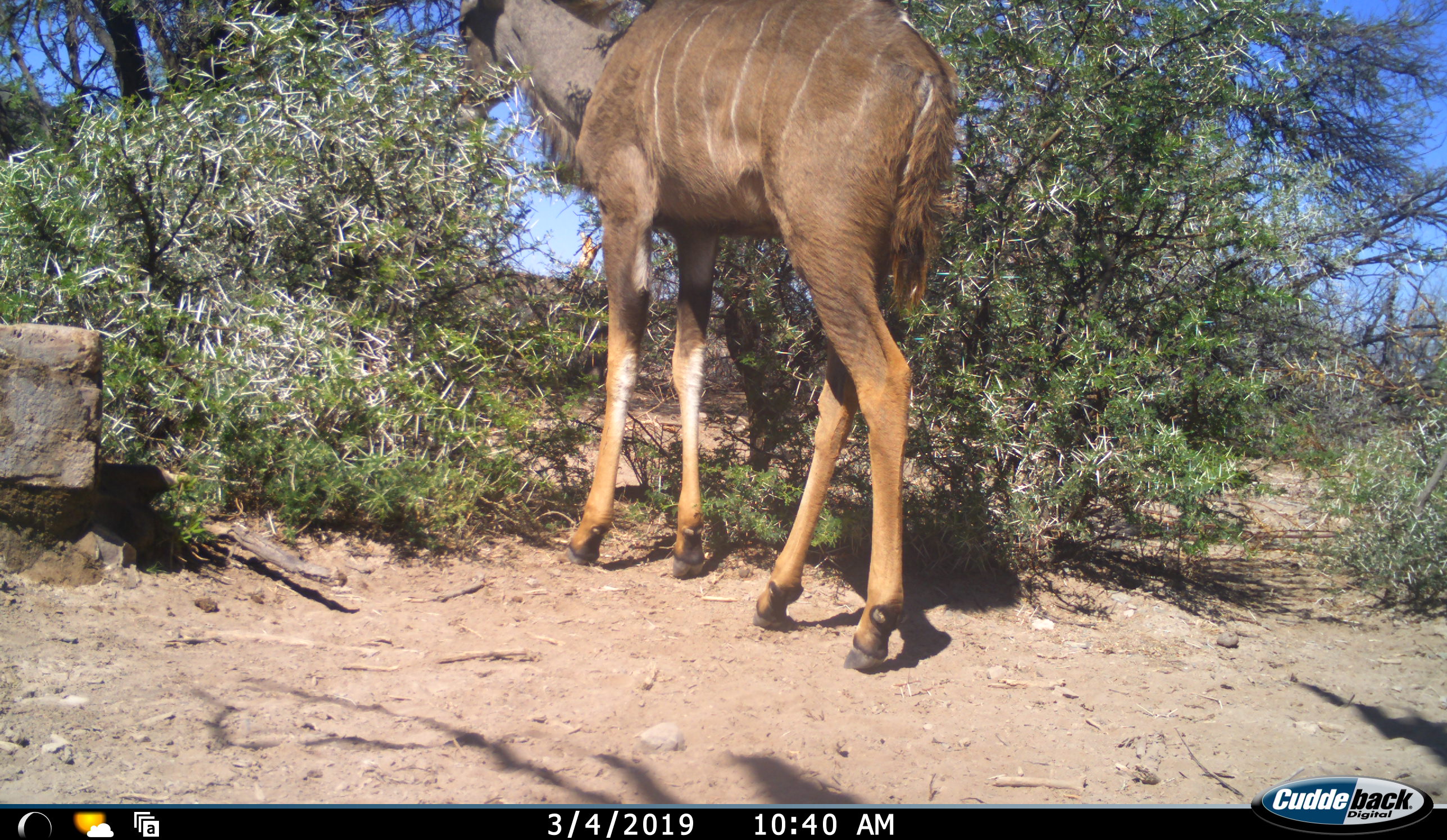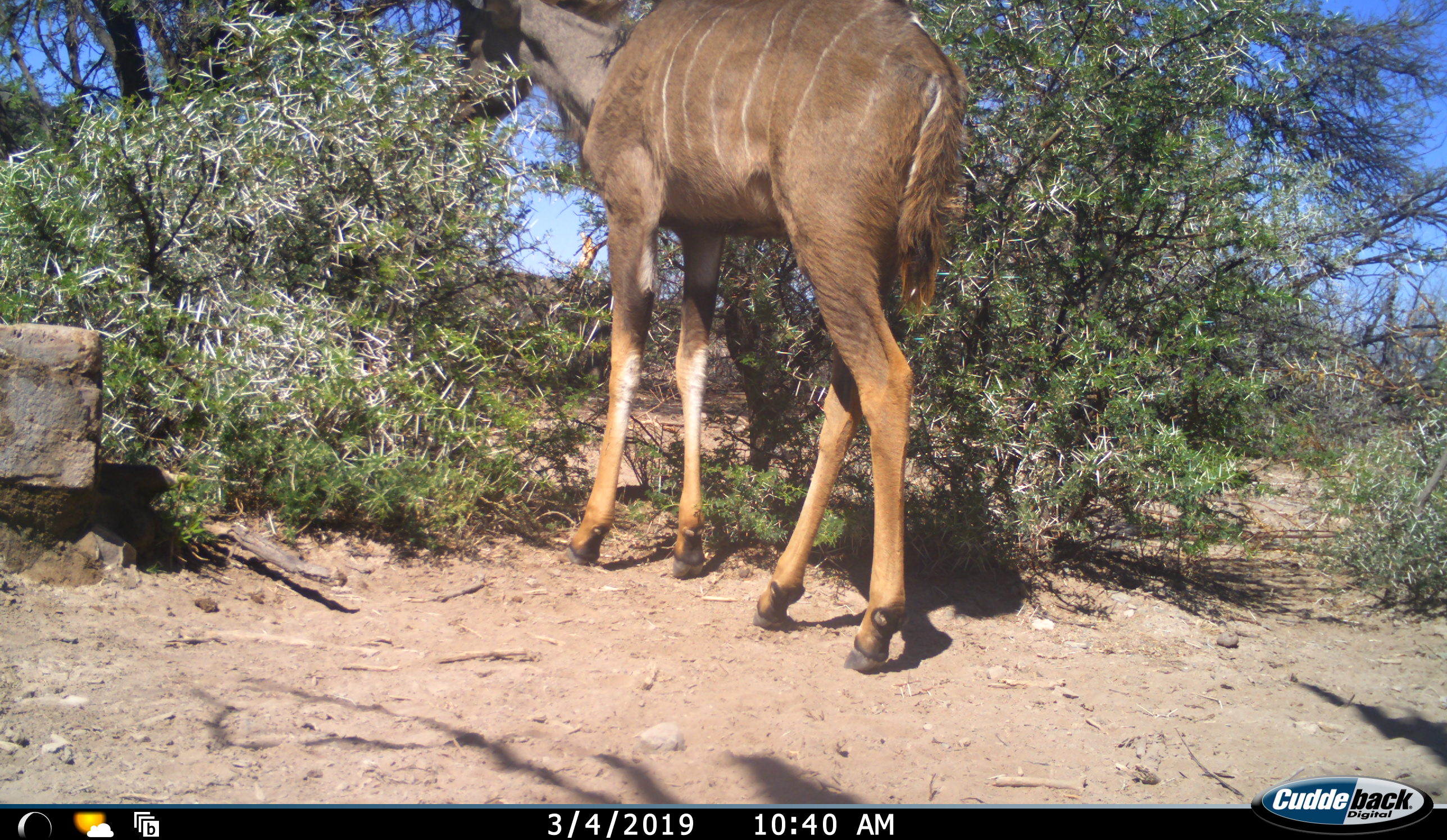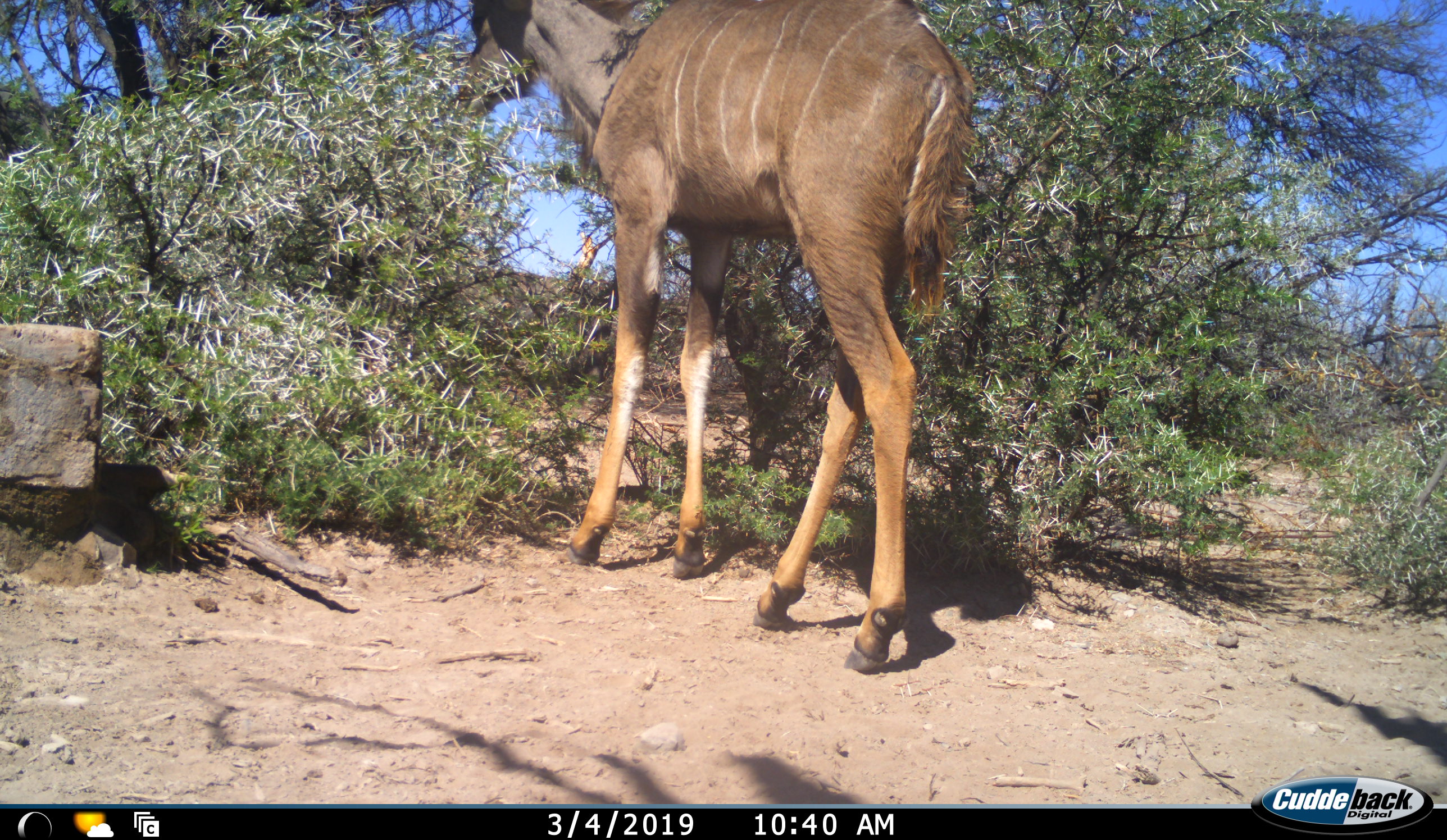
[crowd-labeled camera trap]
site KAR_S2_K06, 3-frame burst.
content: unidentified animal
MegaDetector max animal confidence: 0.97